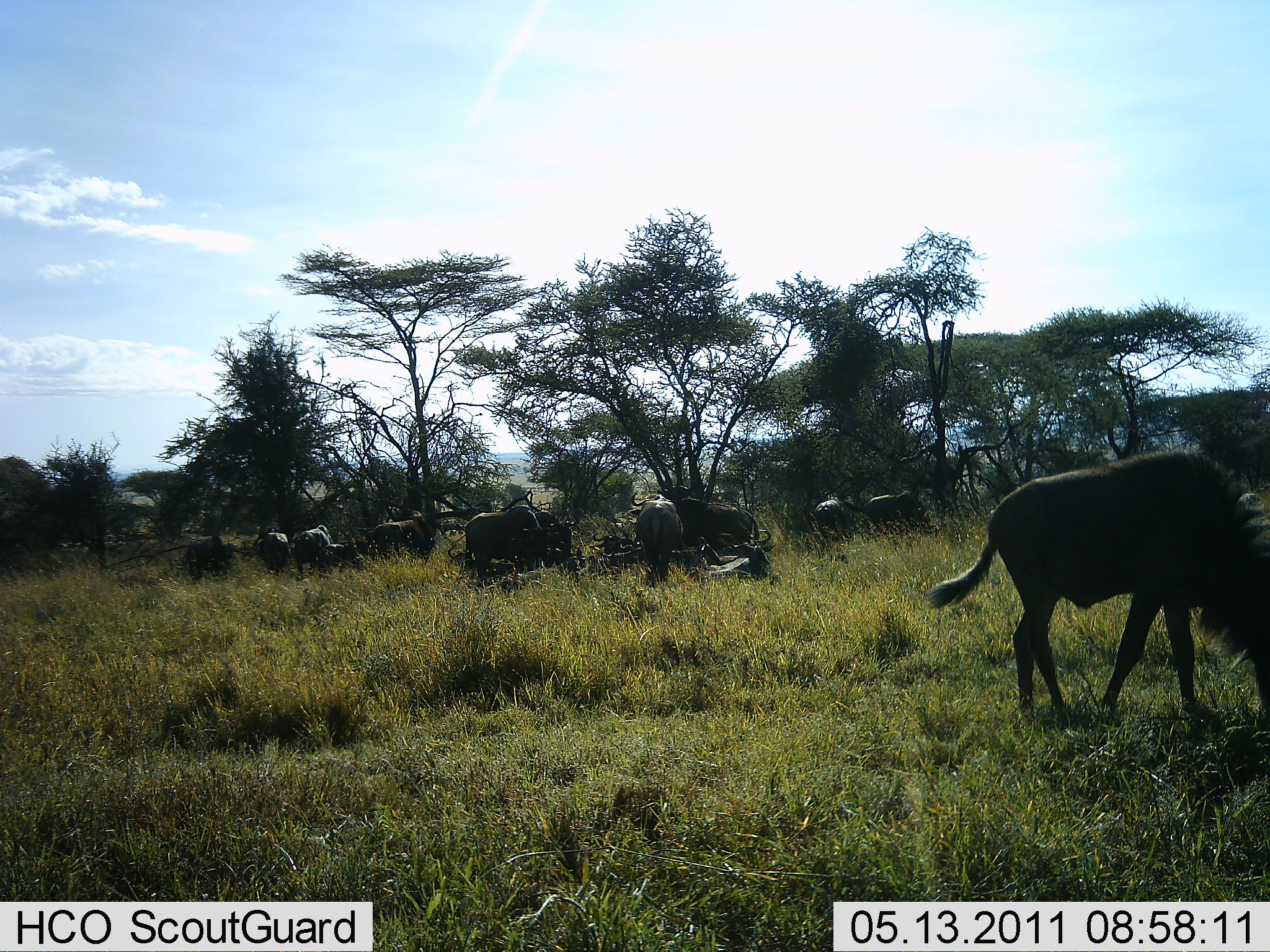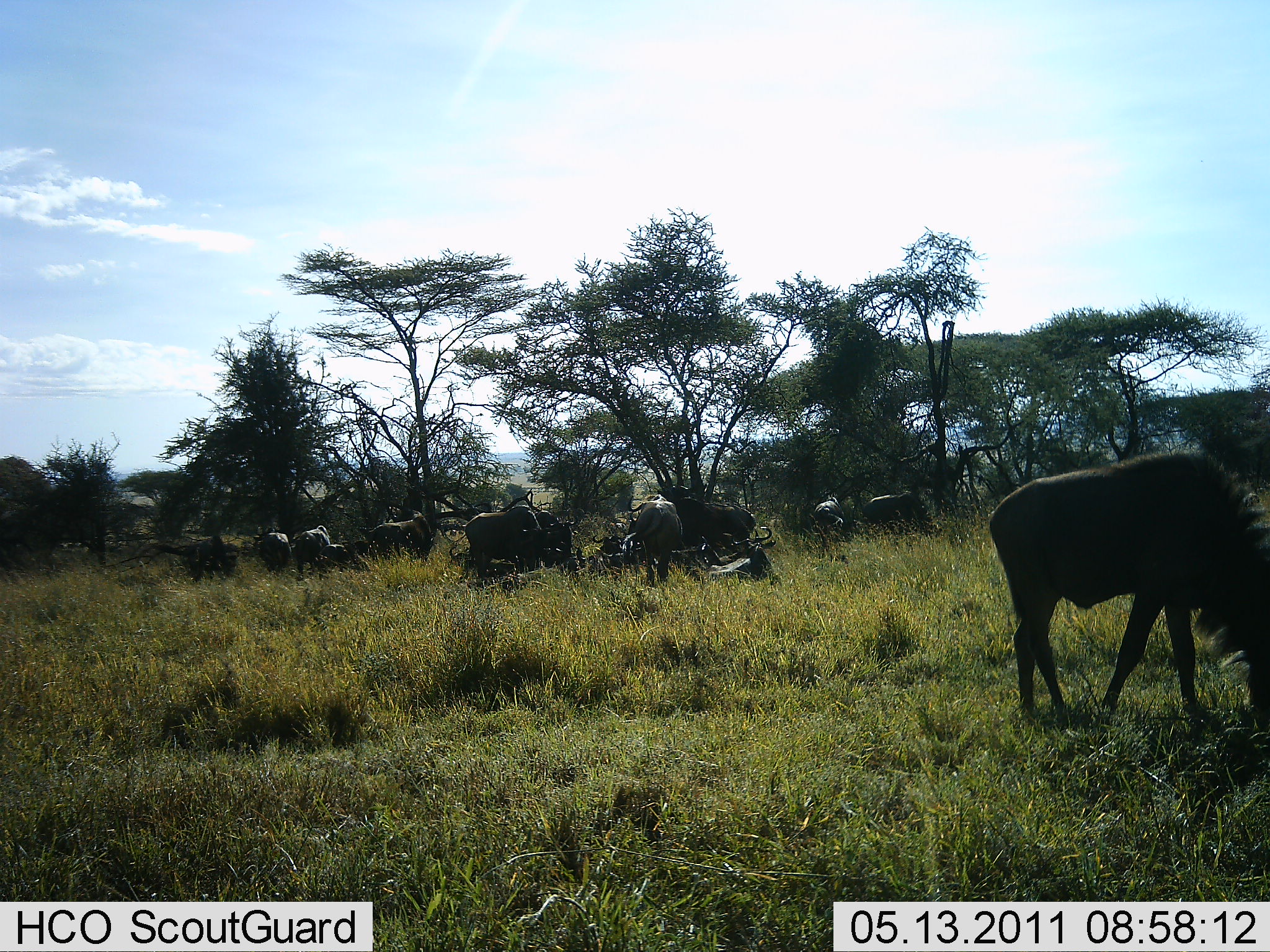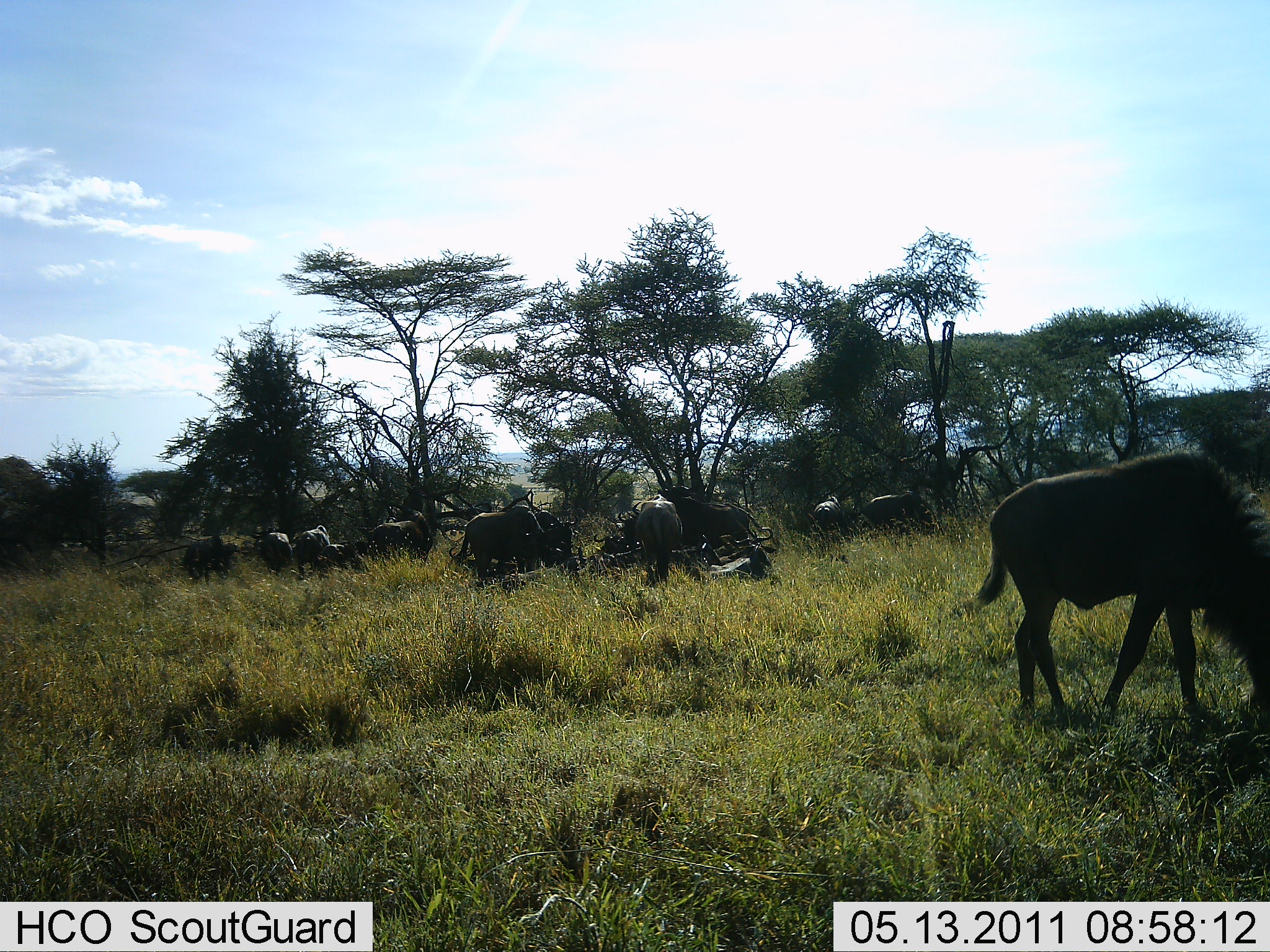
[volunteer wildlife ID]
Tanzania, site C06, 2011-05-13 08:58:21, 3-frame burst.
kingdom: Animalia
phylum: Chordata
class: Mammalia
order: Artiodactyla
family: Bovidae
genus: Connochaetes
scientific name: Connochaetes taurinus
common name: blue wildebeest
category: wildebeest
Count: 11-50.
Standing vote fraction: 55%.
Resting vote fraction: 27%.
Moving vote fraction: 18%.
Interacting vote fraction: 9%.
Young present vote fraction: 0%.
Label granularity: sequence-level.